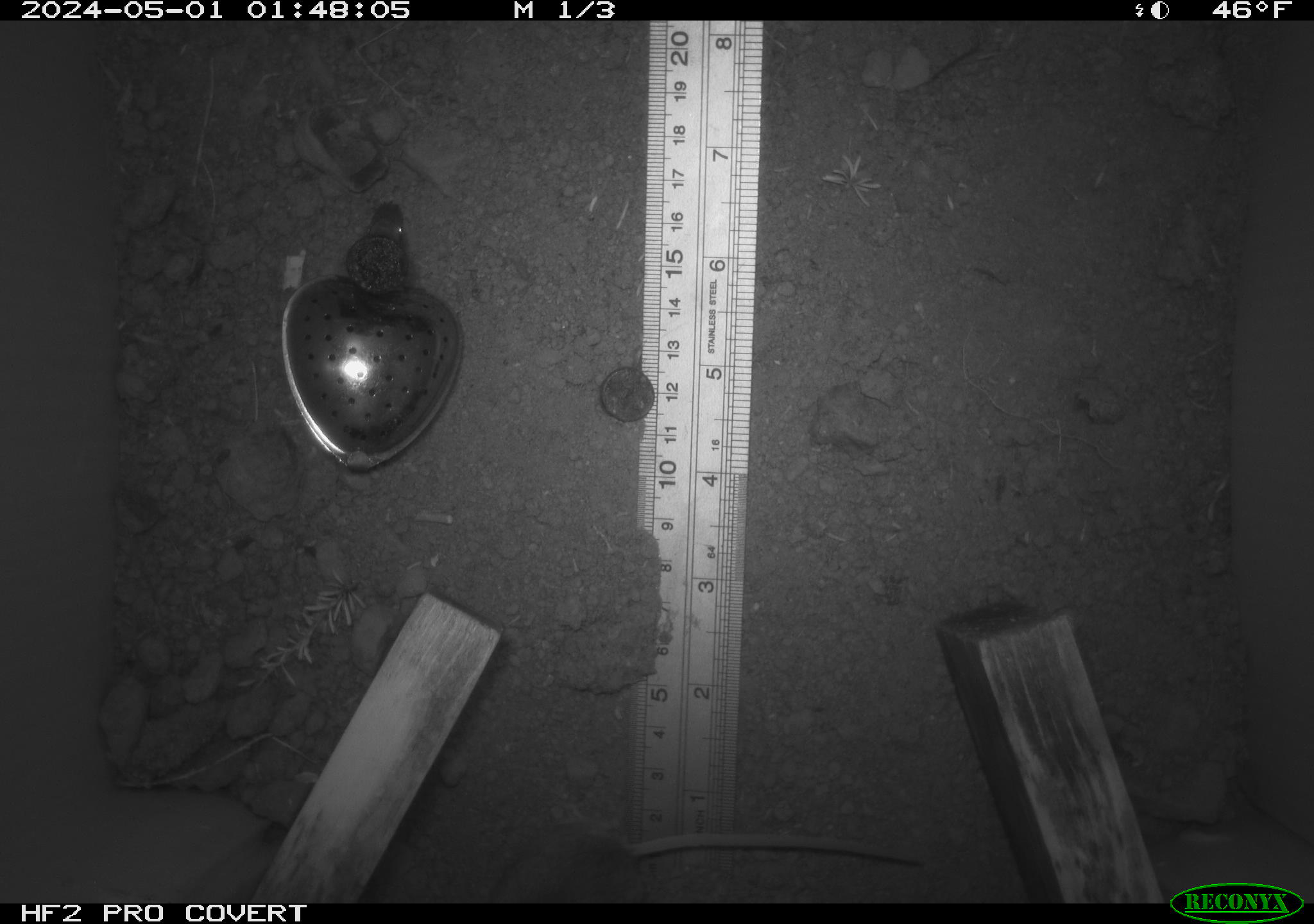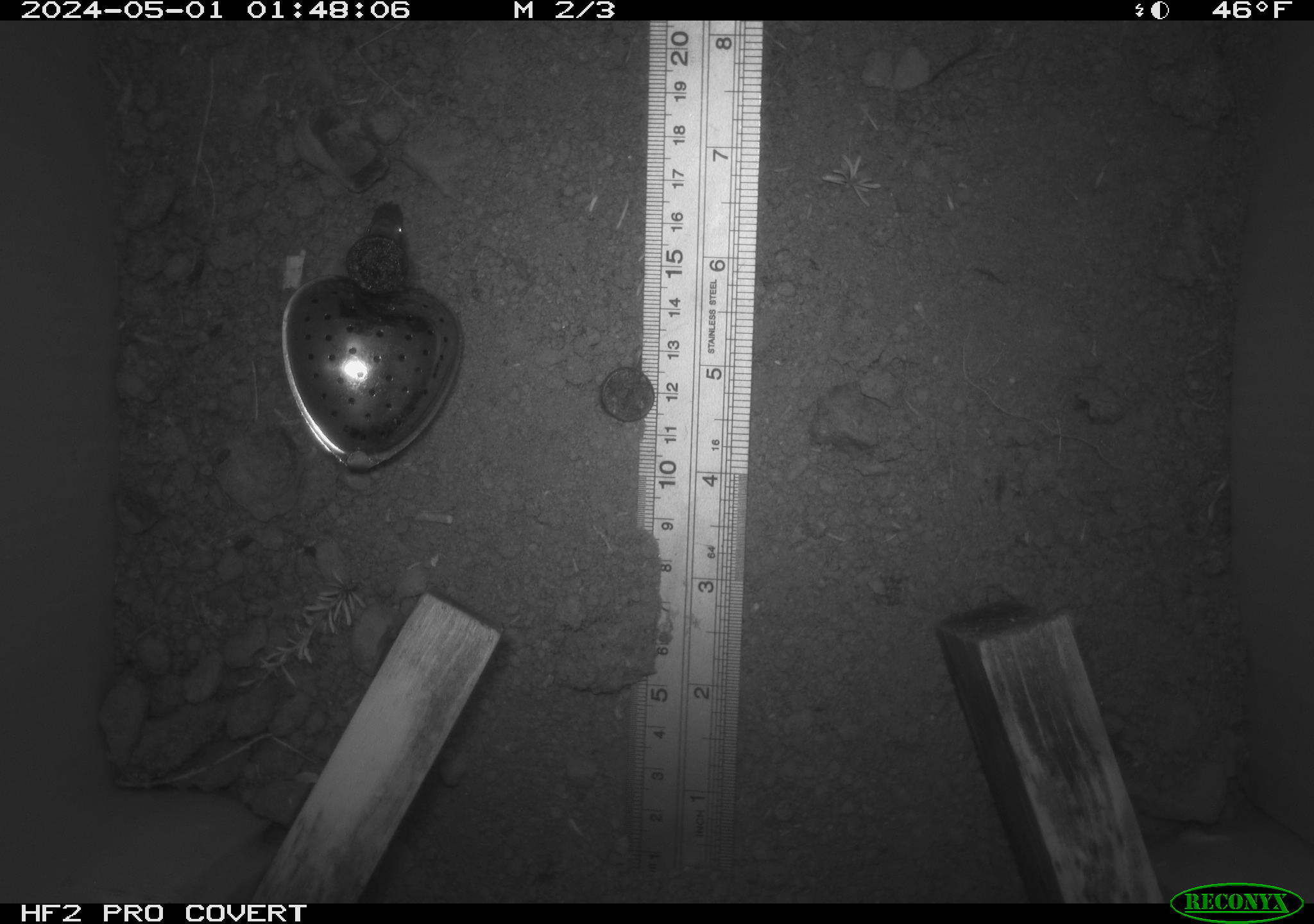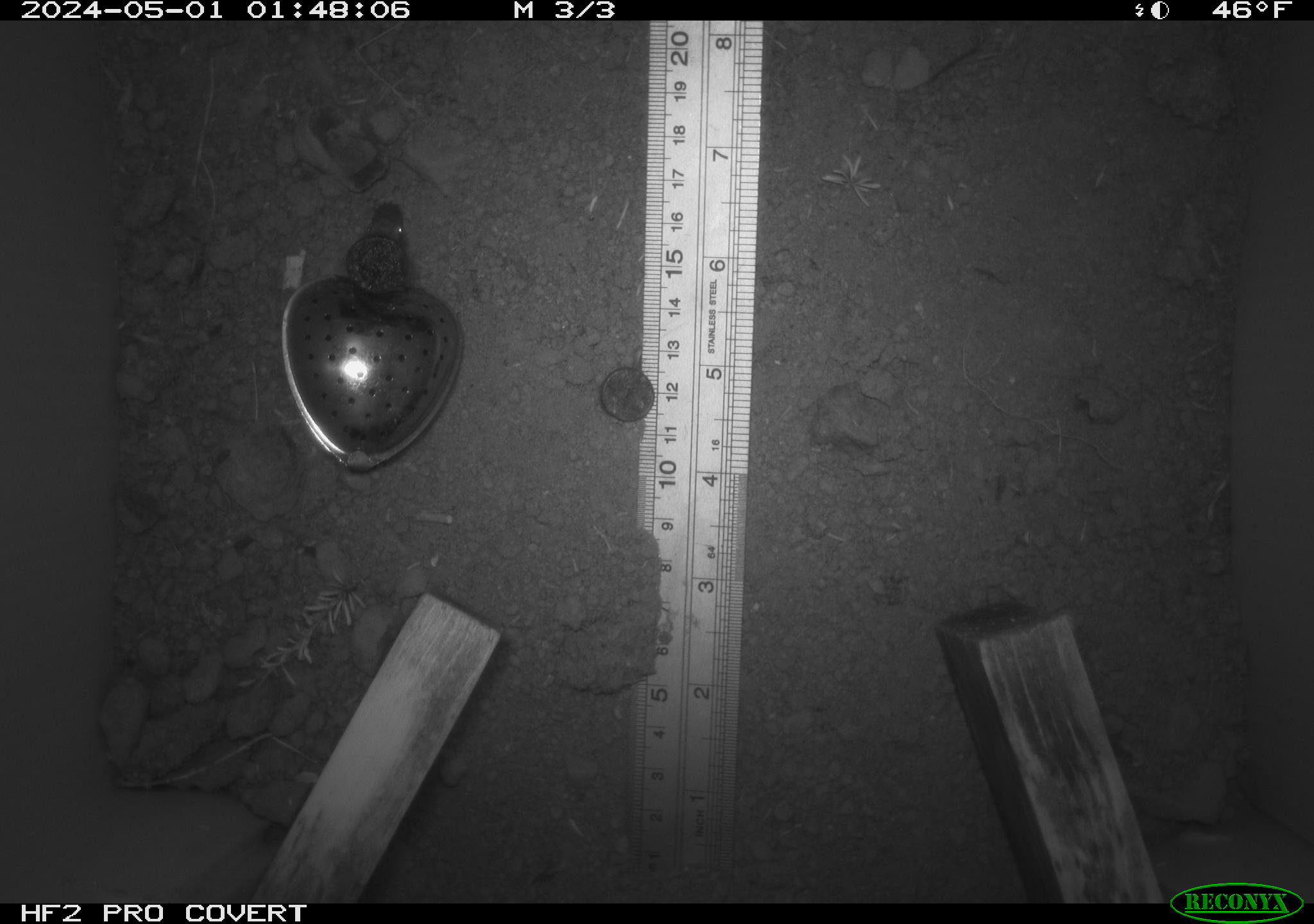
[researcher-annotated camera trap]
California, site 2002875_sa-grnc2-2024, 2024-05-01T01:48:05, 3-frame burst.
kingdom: Animalia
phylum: Chordata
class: Mammalia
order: Rodentia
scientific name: Rodentia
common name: rodent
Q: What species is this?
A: Rodent (Rodentia).